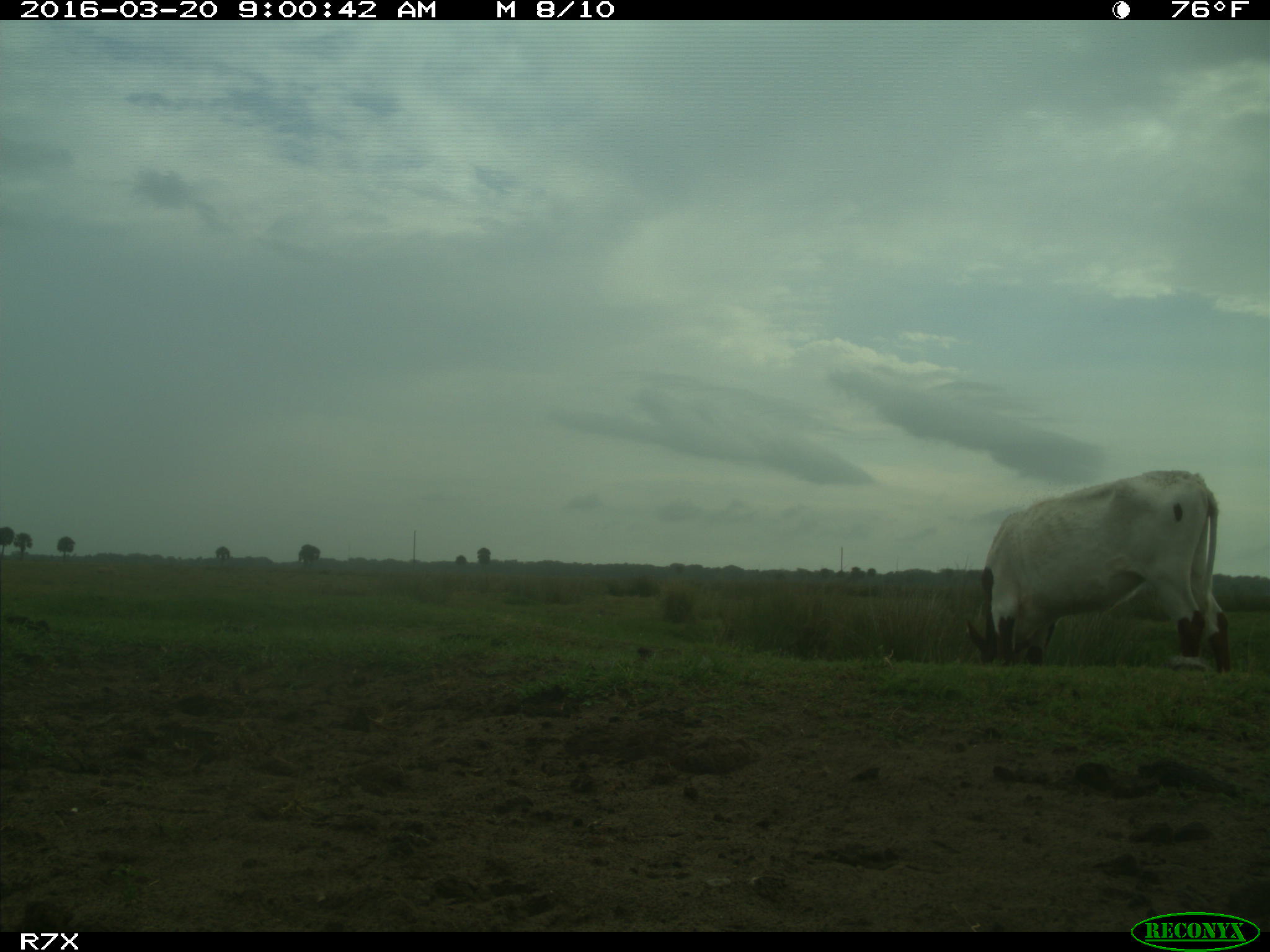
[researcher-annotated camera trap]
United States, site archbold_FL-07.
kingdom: Animalia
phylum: Chordata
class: Mammalia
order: Artiodactyla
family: Bovidae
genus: Bos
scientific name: Bos taurus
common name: domestic cow